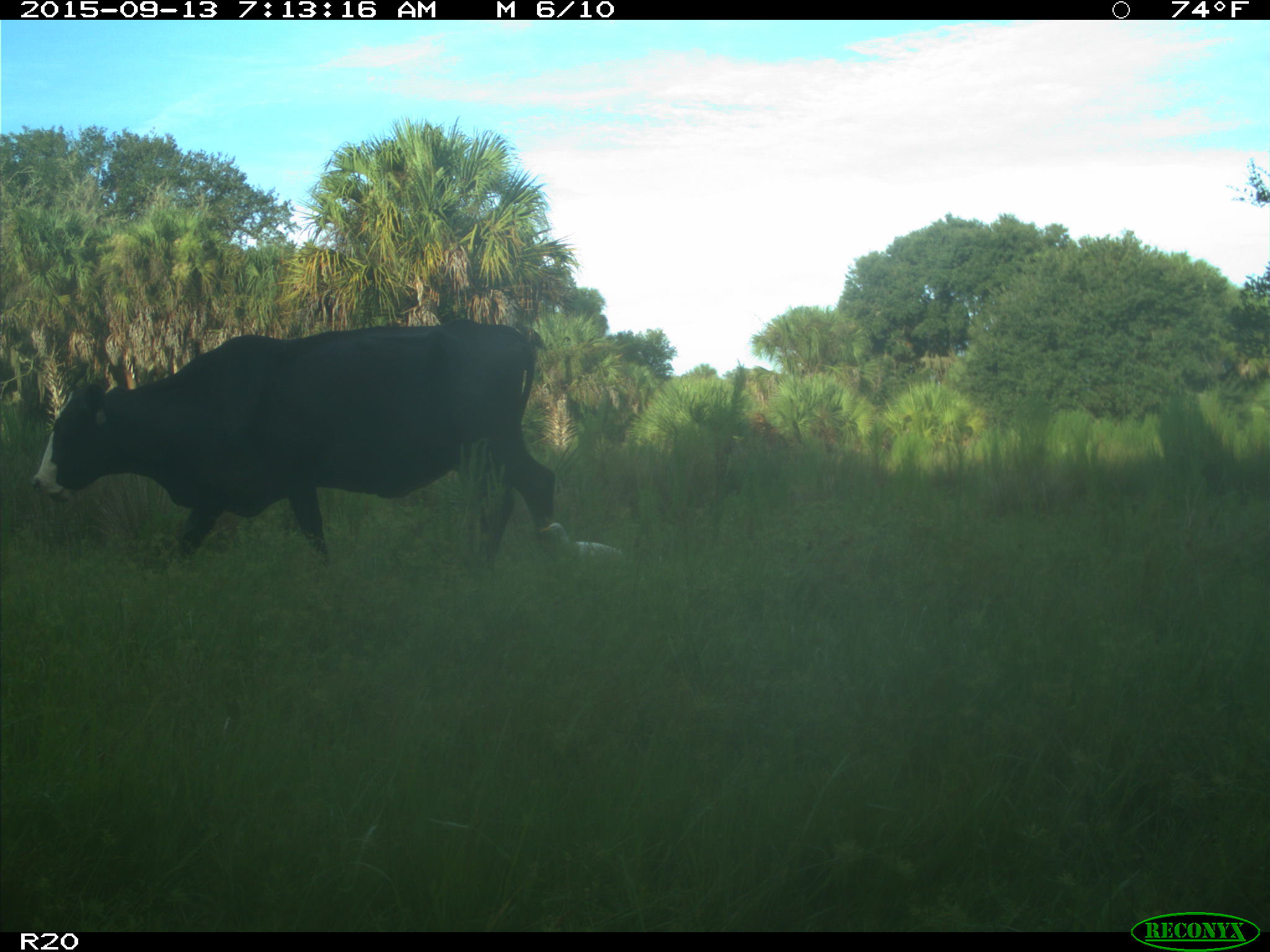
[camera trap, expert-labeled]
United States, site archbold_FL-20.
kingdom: Animalia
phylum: Chordata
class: Mammalia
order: Artiodactyla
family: Bovidae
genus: Bos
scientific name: Bos taurus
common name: domestic cow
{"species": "Bos taurus (domestic cow)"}